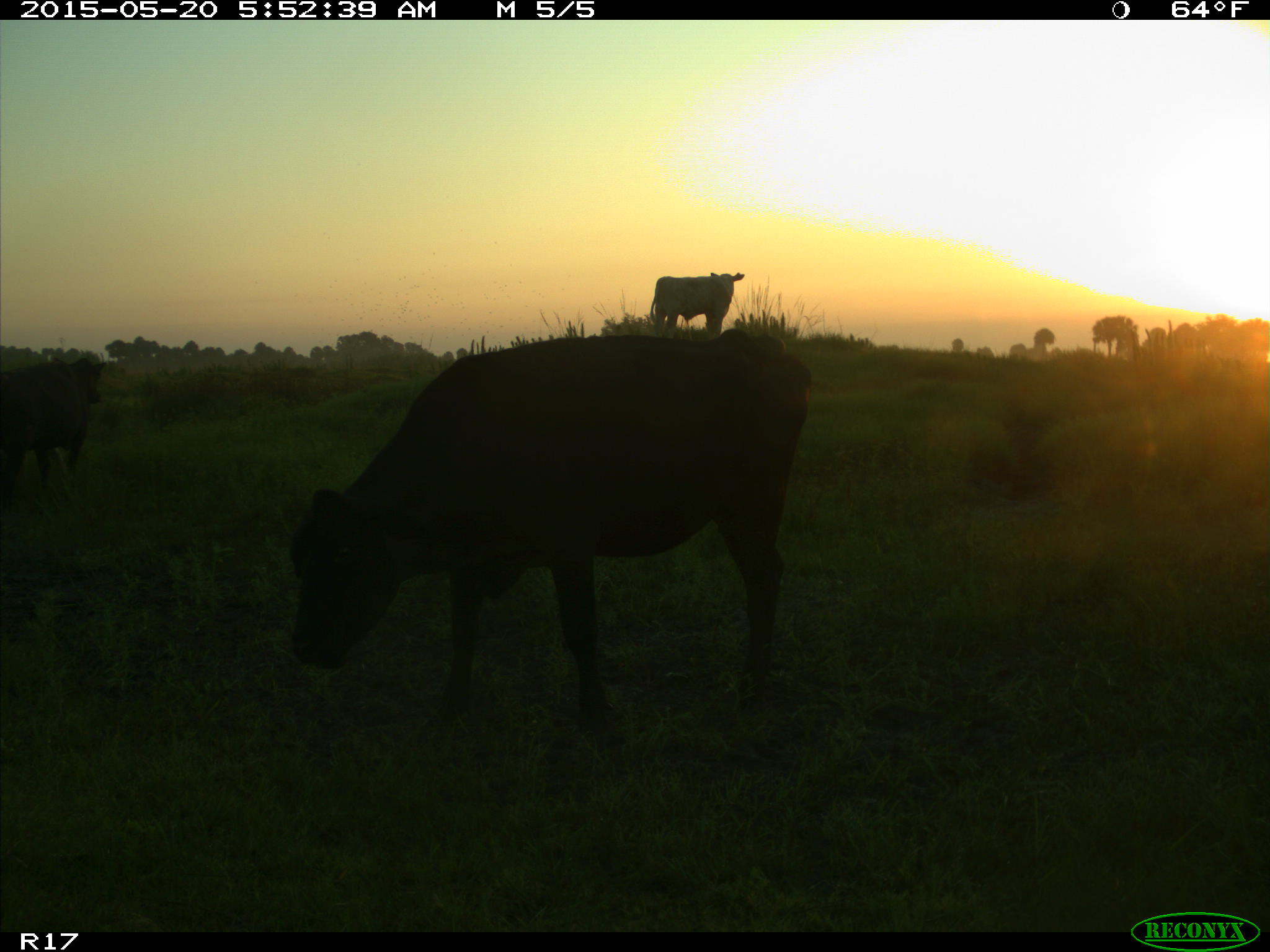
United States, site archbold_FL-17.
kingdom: Animalia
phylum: Chordata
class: Mammalia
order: Artiodactyla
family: Bovidae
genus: Bos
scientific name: Bos taurus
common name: domestic cow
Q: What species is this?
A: Bos taurus (domestic cow).